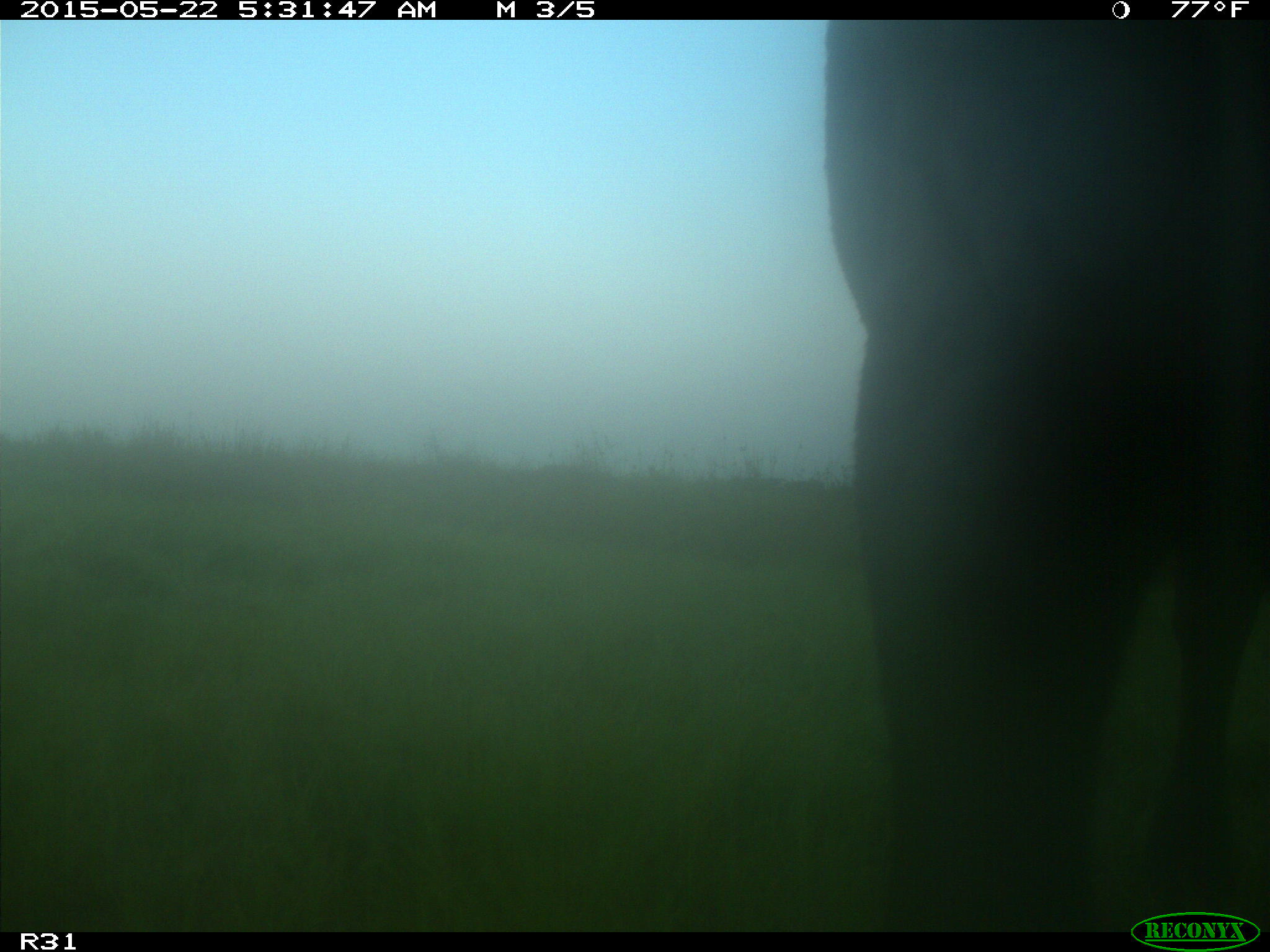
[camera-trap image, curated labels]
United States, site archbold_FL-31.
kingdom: Animalia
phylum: Chordata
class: Mammalia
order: Artiodactyla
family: Bovidae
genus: Bos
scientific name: Bos taurus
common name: domestic cow